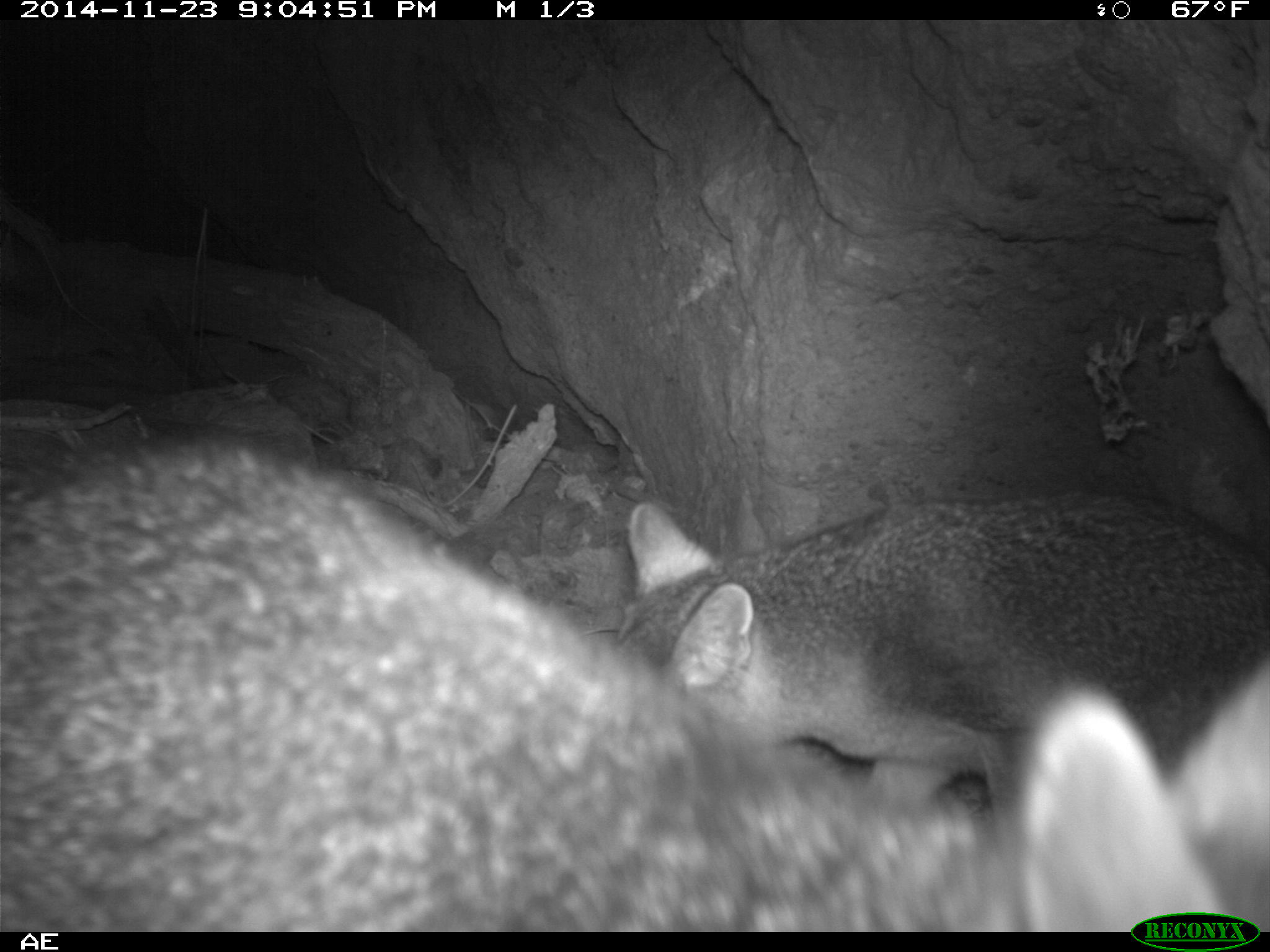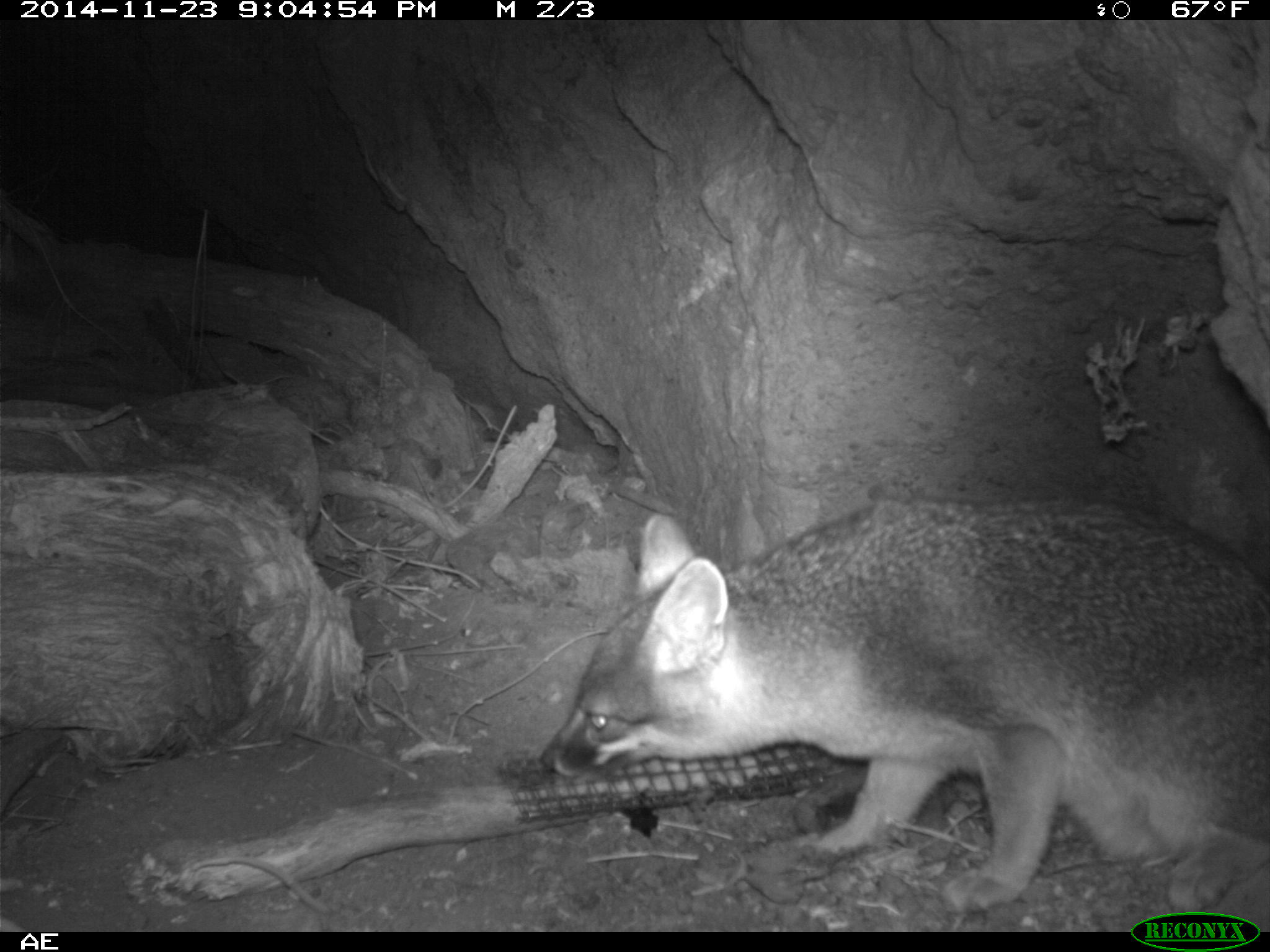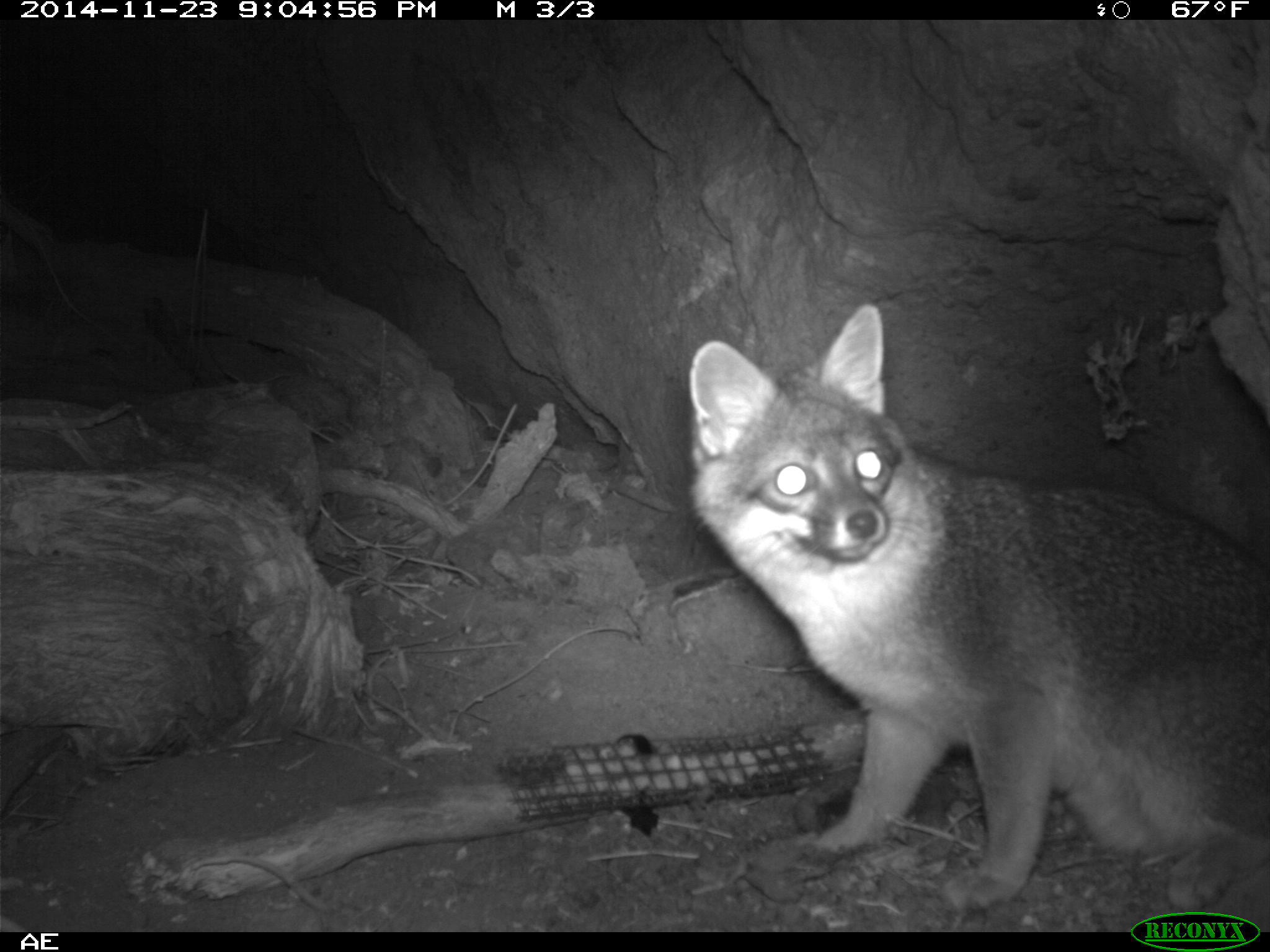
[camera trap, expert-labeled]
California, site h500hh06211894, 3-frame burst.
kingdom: Animalia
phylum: Chordata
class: Mammalia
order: Carnivora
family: Canidae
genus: Urocyon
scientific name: Urocyon littoralis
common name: island fox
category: fox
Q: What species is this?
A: Fox (island fox) (Urocyon littoralis).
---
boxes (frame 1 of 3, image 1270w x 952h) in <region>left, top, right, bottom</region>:
fox: <region>0, 428, 1269, 932</region>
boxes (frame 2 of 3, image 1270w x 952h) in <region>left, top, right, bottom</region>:
fox: <region>538, 498, 1269, 915</region>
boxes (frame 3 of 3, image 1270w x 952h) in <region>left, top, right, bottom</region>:
fox: <region>683, 302, 1269, 910</region>